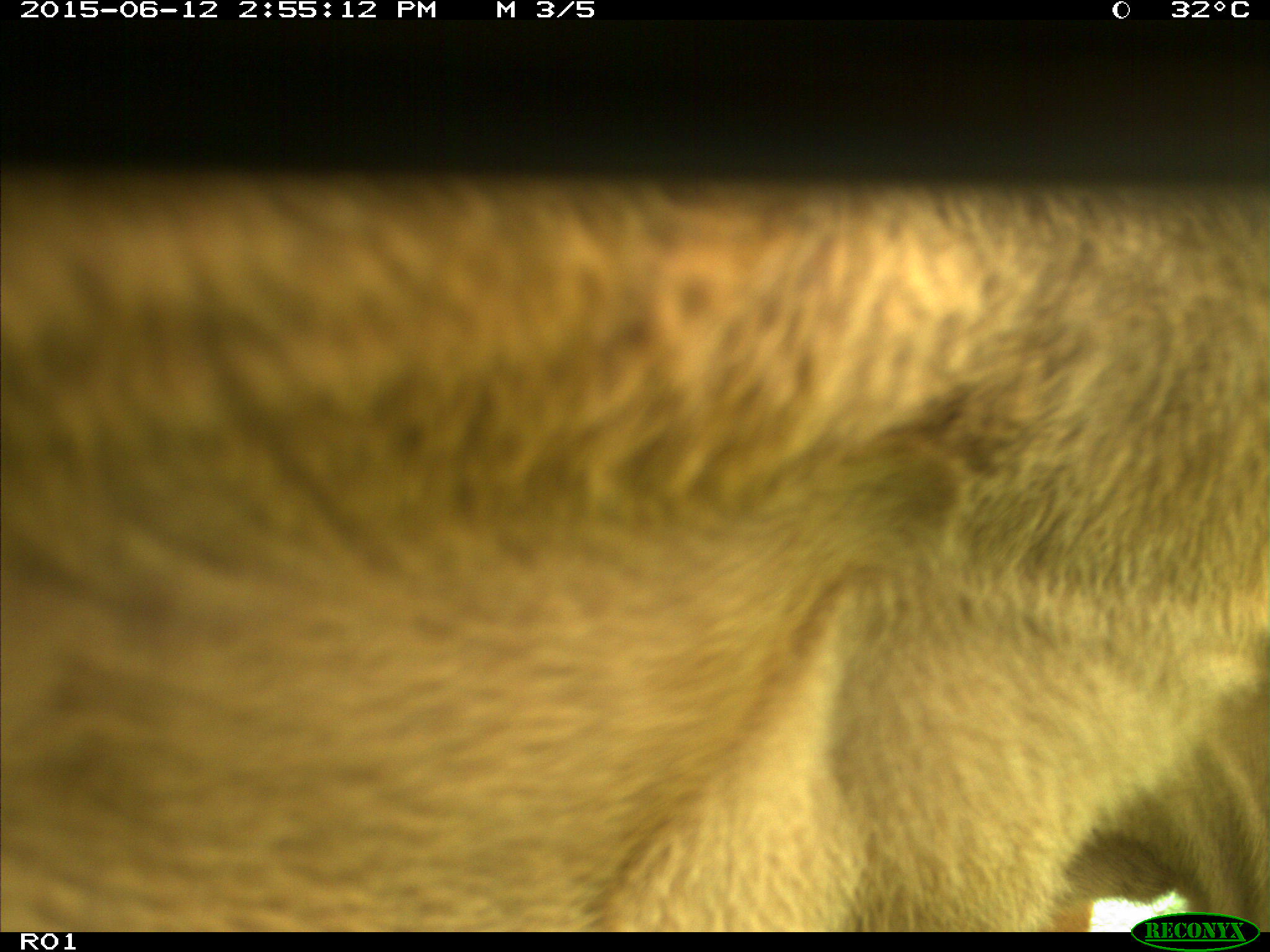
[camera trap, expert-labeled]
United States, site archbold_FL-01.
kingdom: Animalia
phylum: Chordata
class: Mammalia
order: Artiodactyla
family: Bovidae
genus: Bos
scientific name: Bos taurus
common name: domestic cow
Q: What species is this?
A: Bos taurus (domestic cow).